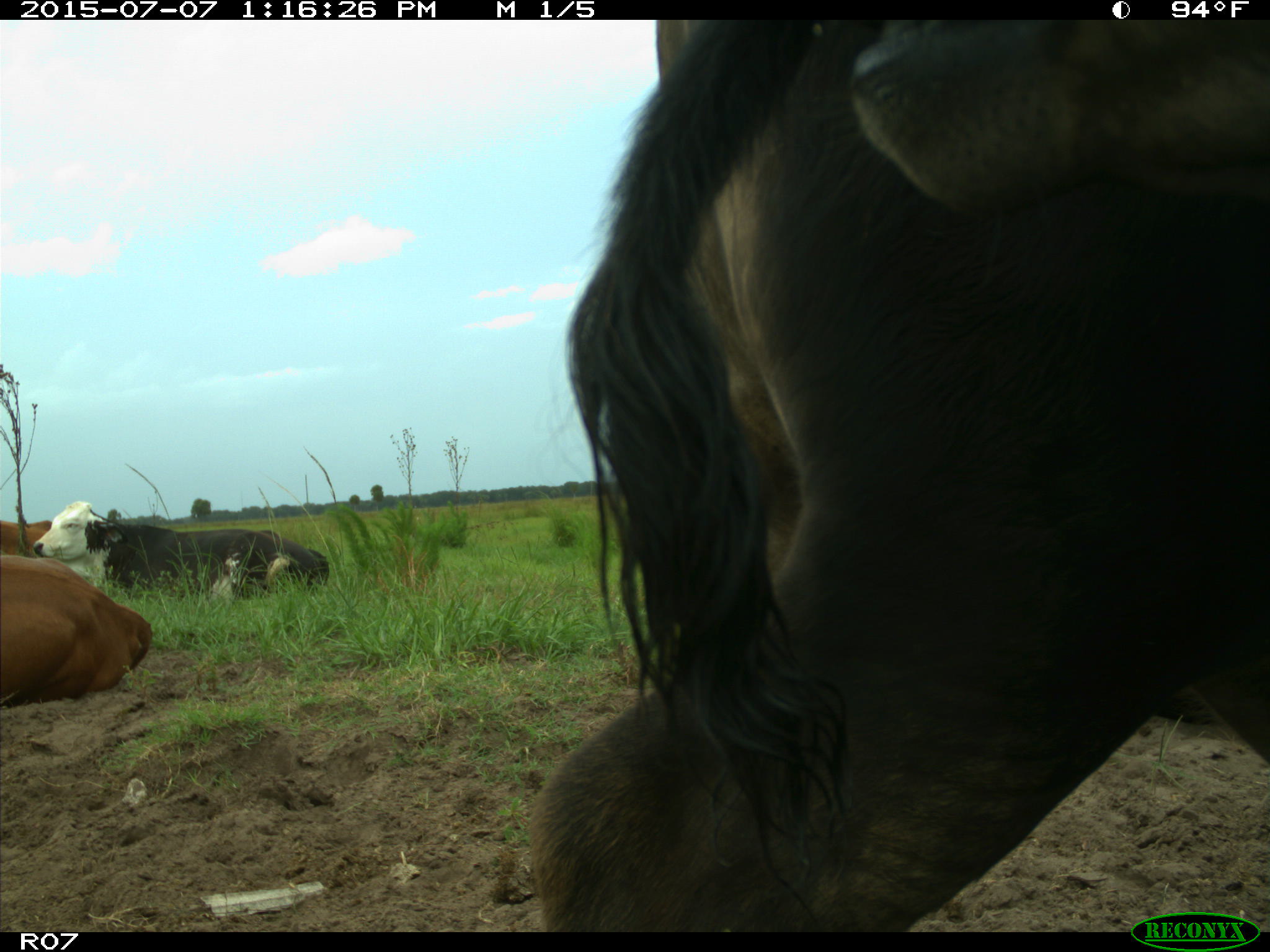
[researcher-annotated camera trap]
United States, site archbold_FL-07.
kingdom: Animalia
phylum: Chordata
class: Mammalia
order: Artiodactyla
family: Bovidae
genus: Bos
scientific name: Bos taurus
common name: domestic cow